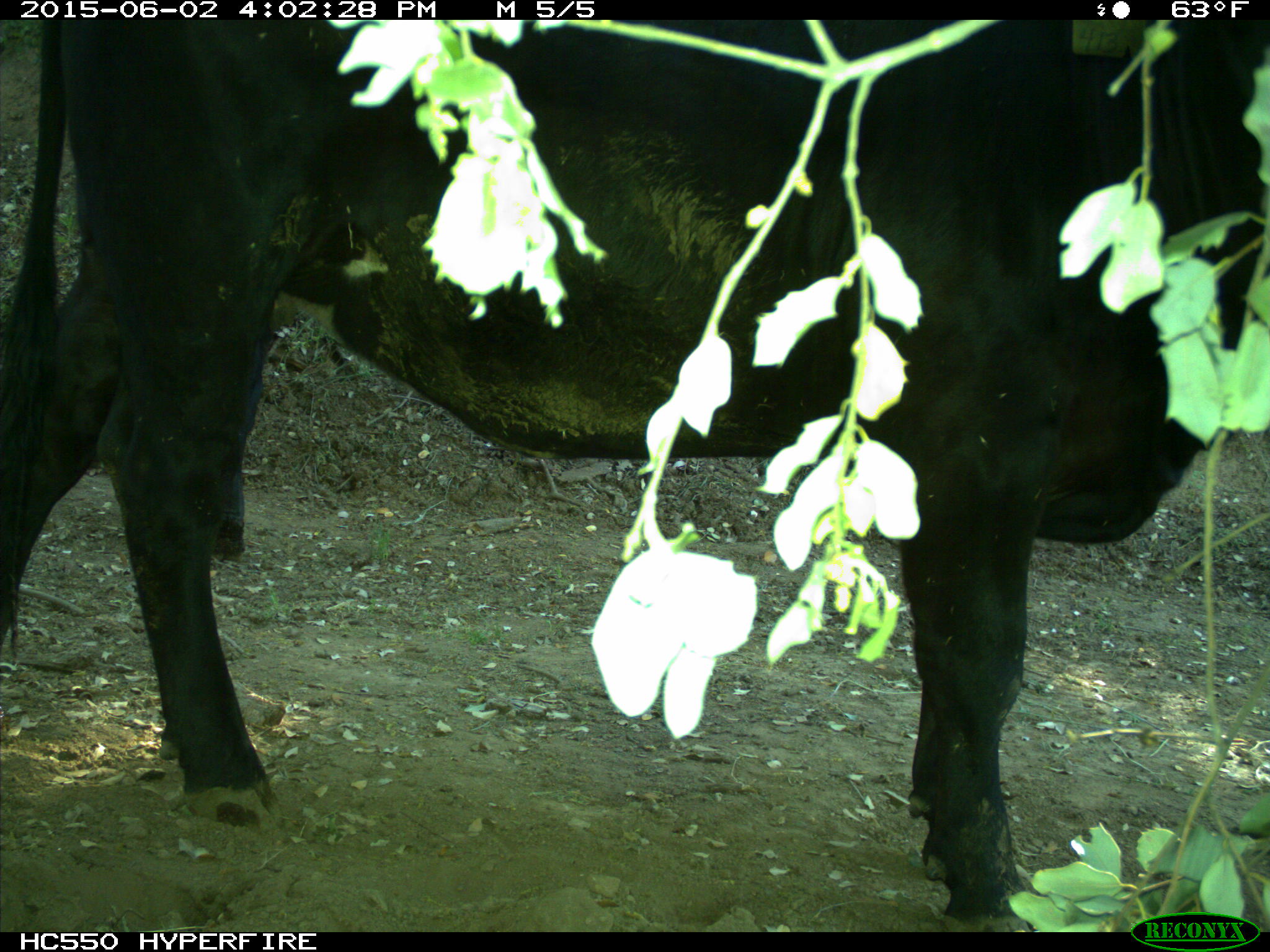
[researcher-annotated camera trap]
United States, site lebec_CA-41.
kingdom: Animalia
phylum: Chordata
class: Mammalia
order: Artiodactyla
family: Bovidae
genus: Bos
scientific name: Bos taurus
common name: domestic cow